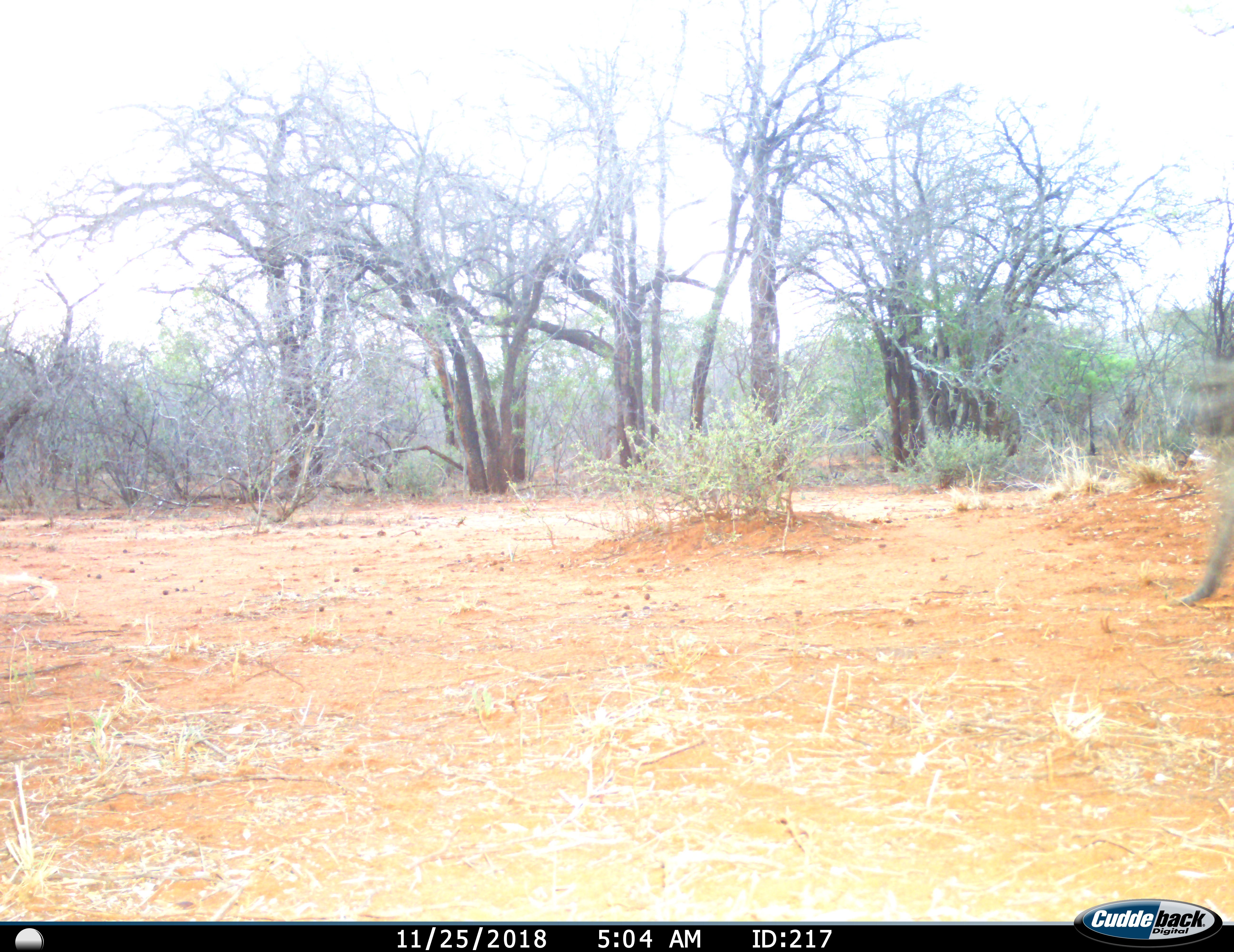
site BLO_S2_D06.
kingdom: Animalia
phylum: Chordata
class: Mammalia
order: Primates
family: Cercopithecidae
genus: Papio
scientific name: Papio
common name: baboon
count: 1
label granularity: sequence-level